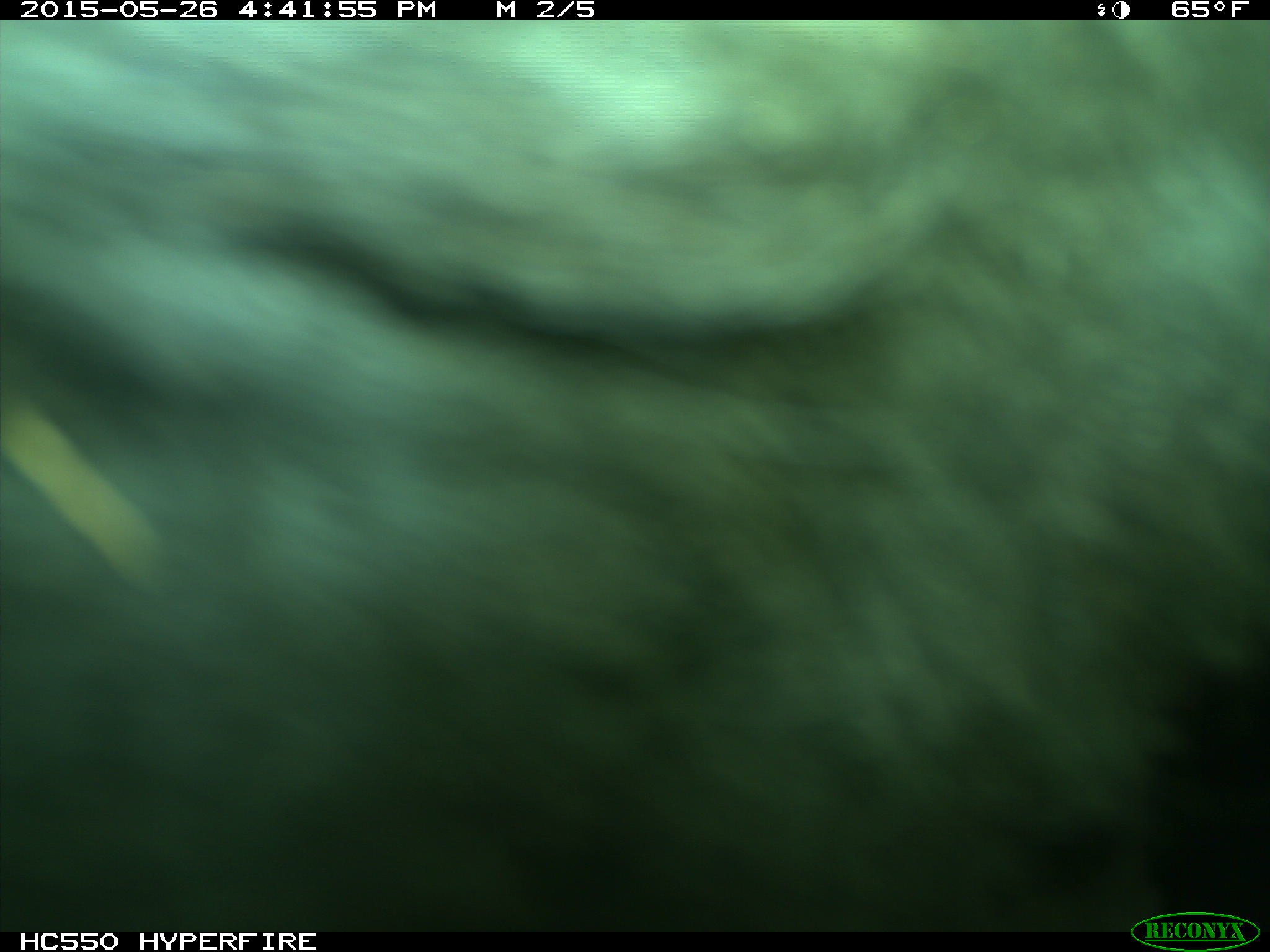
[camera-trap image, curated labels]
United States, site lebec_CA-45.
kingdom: Animalia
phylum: Chordata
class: Mammalia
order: Artiodactyla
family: Bovidae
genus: Bos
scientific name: Bos taurus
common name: domestic cow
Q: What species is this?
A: Bos taurus (domestic cow).